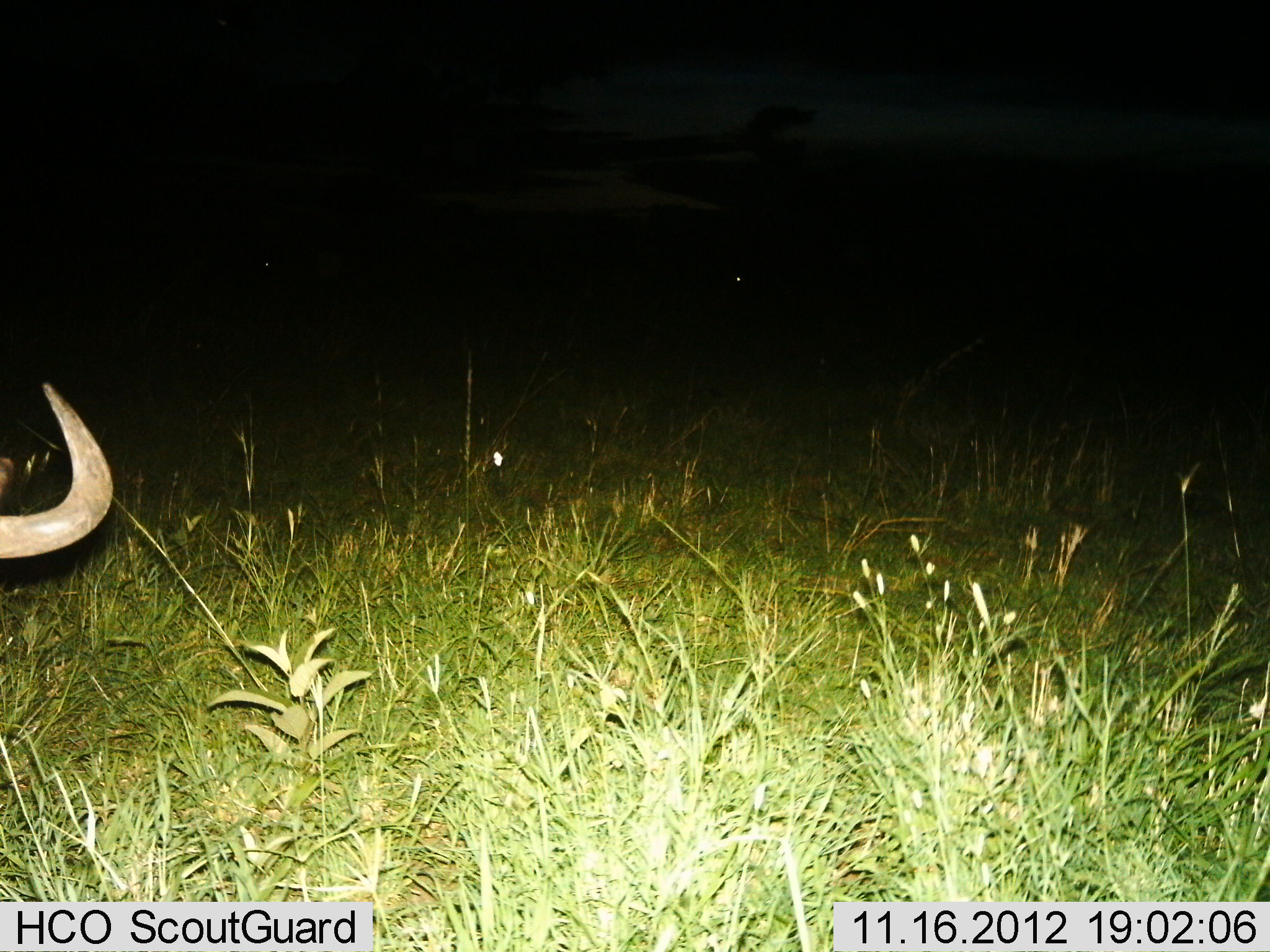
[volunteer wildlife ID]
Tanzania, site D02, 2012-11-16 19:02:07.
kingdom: Animalia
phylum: Chordata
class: Mammalia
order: Artiodactyla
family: Bovidae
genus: Connochaetes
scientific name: Connochaetes taurinus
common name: blue wildebeest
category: wildebeest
Wildebeest (blue wildebeest) (Connochaetes taurinus), count 1. Behavior (volunteer vote fractions): standing 70%, resting 10%, moving 10%, interacting 0%. Young present (vote fraction): 0%. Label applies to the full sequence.